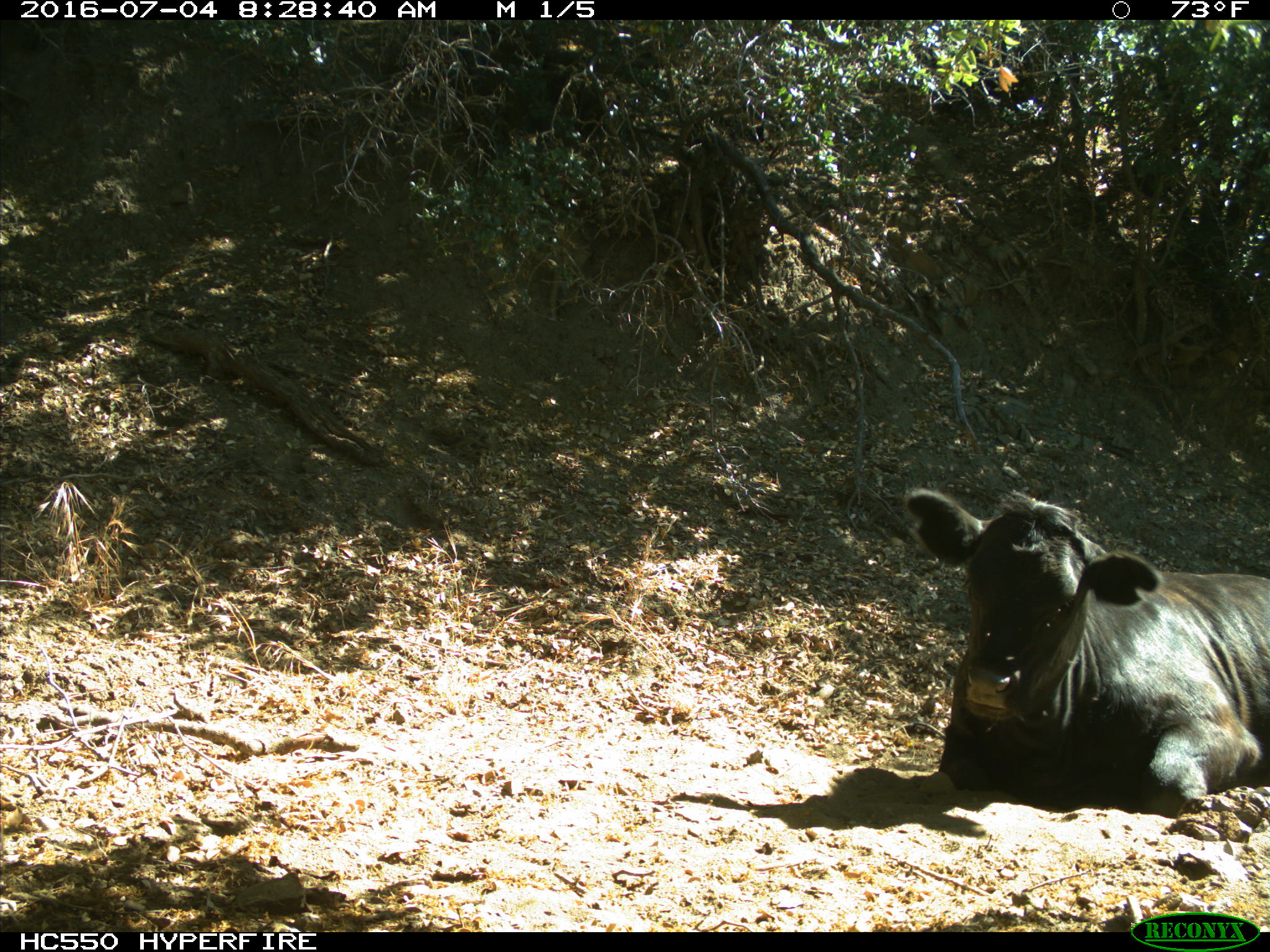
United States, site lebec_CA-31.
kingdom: Animalia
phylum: Chordata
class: Mammalia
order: Artiodactyla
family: Bovidae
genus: Bos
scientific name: Bos taurus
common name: domestic cow